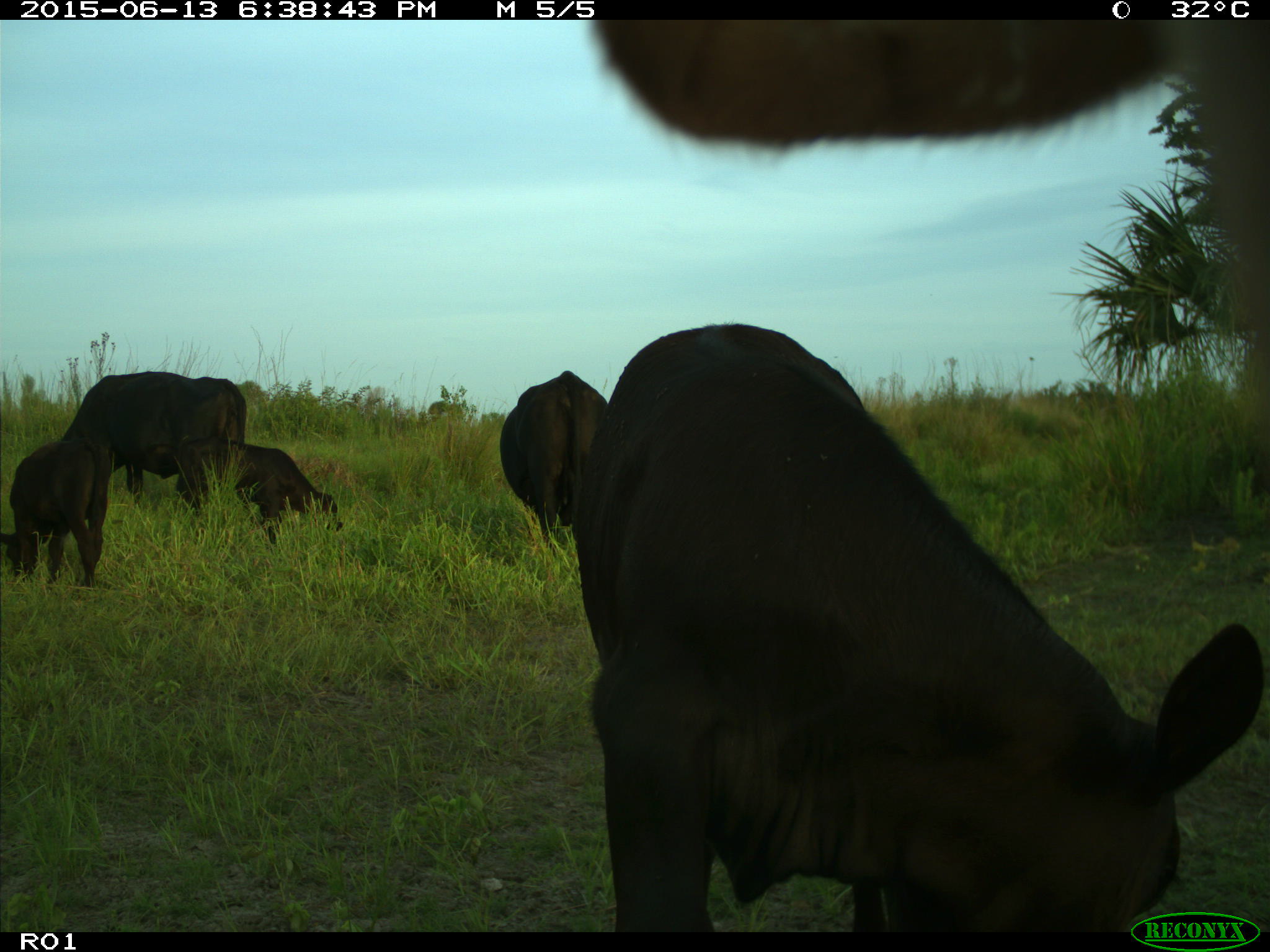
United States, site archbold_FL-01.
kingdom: Animalia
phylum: Chordata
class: Mammalia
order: Artiodactyla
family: Bovidae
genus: Bos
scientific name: Bos taurus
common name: domestic cow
Bos taurus (domestic cow).